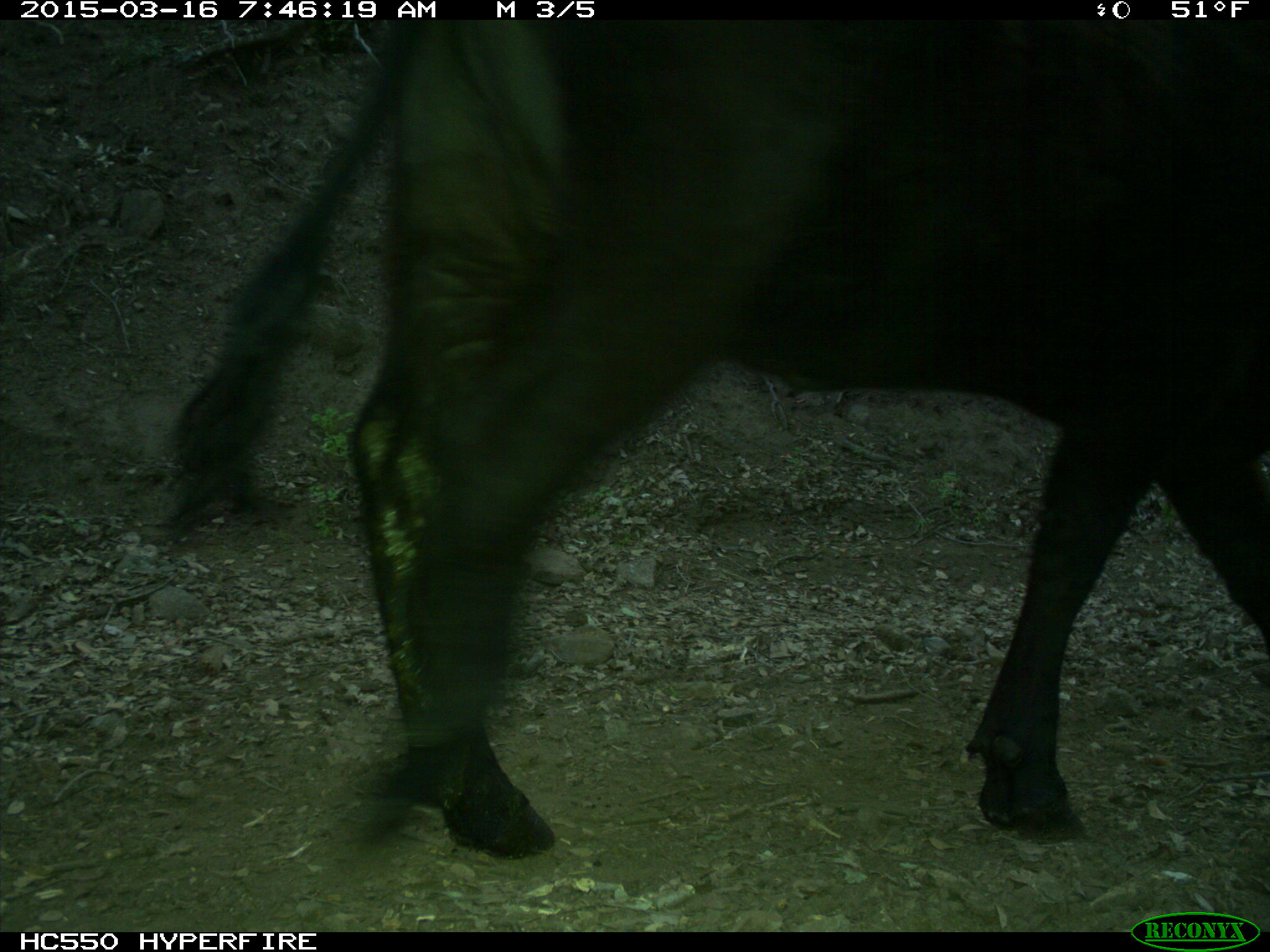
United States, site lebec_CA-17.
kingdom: Animalia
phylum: Chordata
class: Mammalia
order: Artiodactyla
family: Bovidae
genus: Bos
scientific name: Bos taurus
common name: domestic cow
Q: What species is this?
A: Bos taurus (domestic cow).